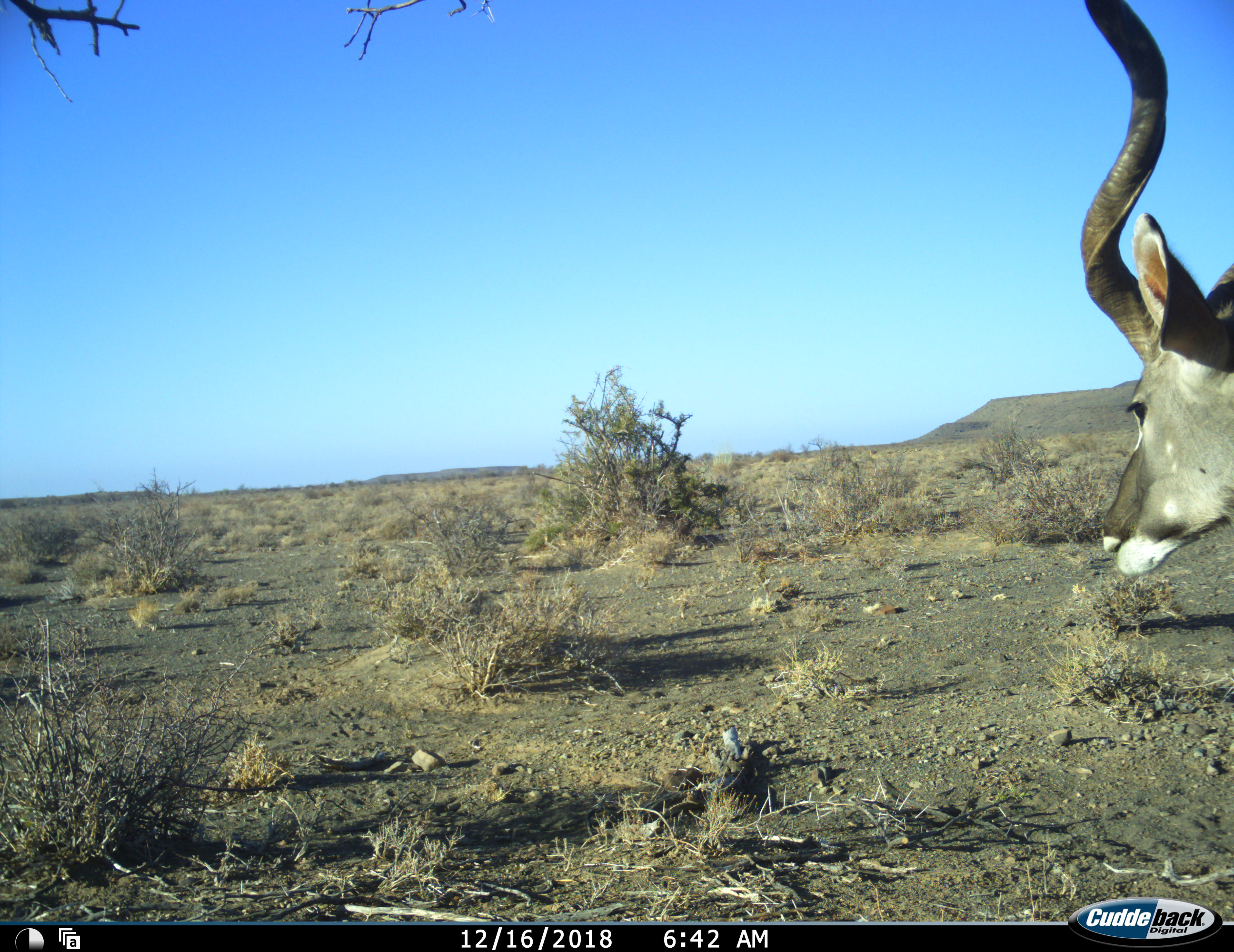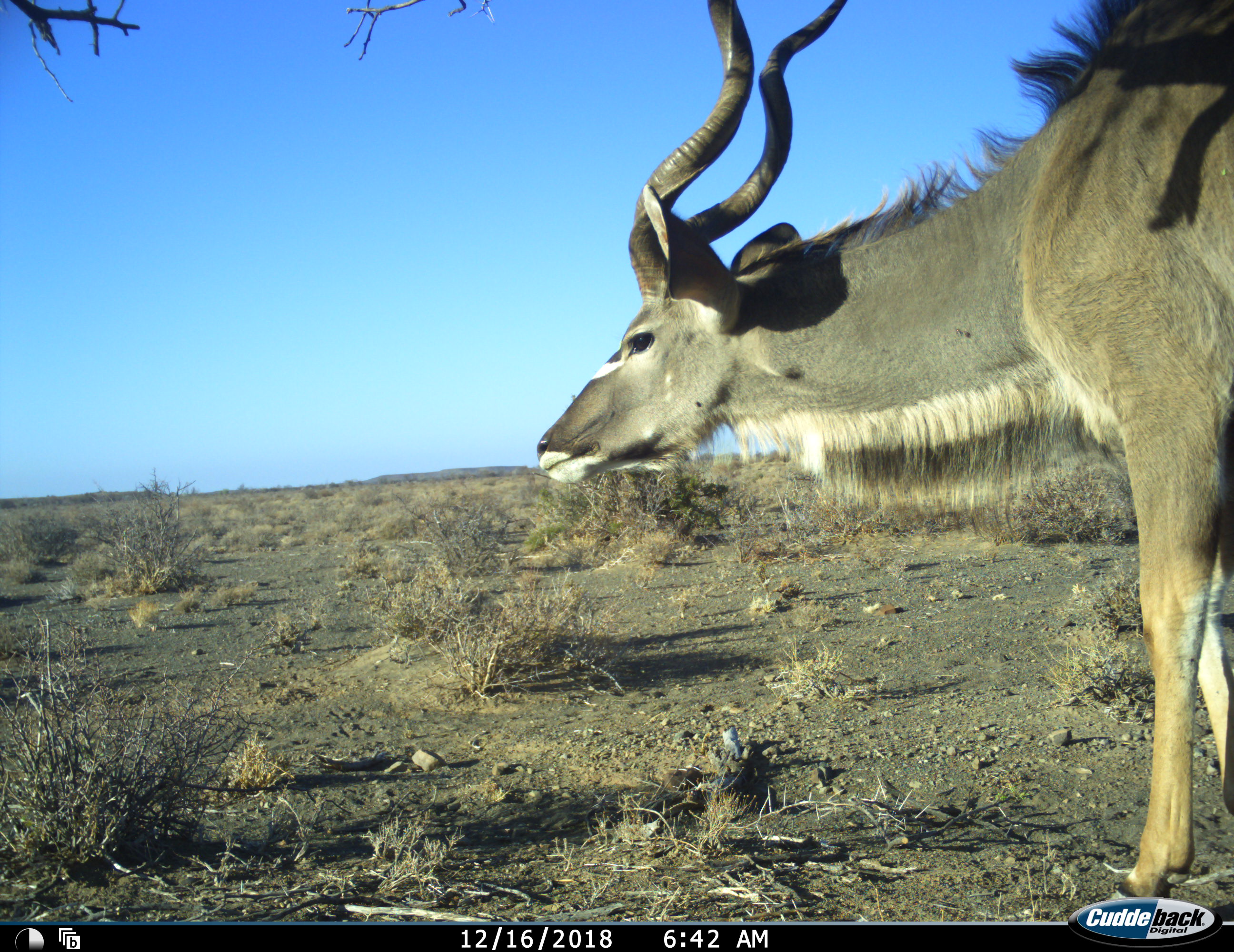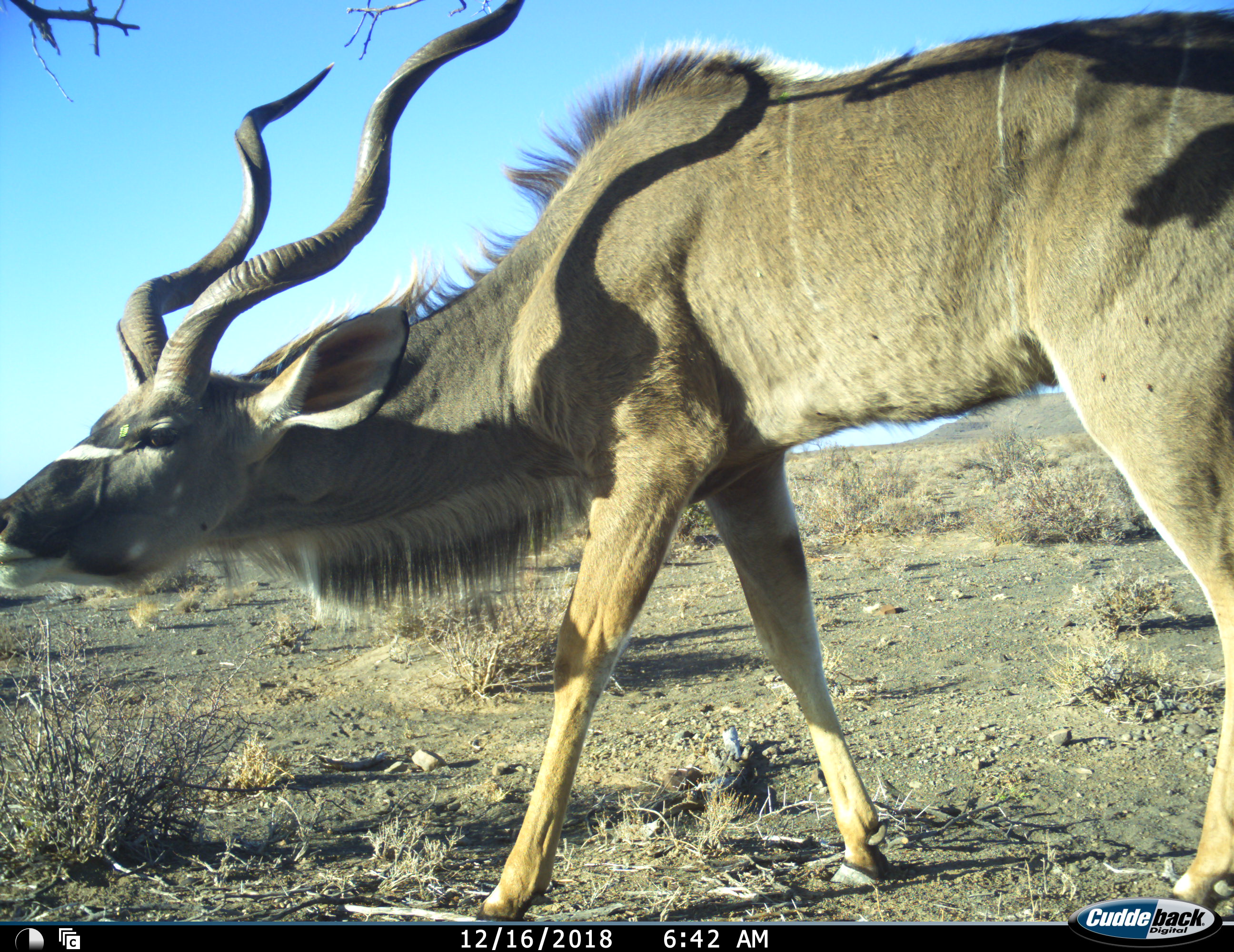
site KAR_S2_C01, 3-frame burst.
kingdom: Animalia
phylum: Chordata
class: Mammalia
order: Artiodactyla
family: Bovidae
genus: Tragelaphus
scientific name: Tragelaphus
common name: kudu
Kudu (Tragelaphus), count 1. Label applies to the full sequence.